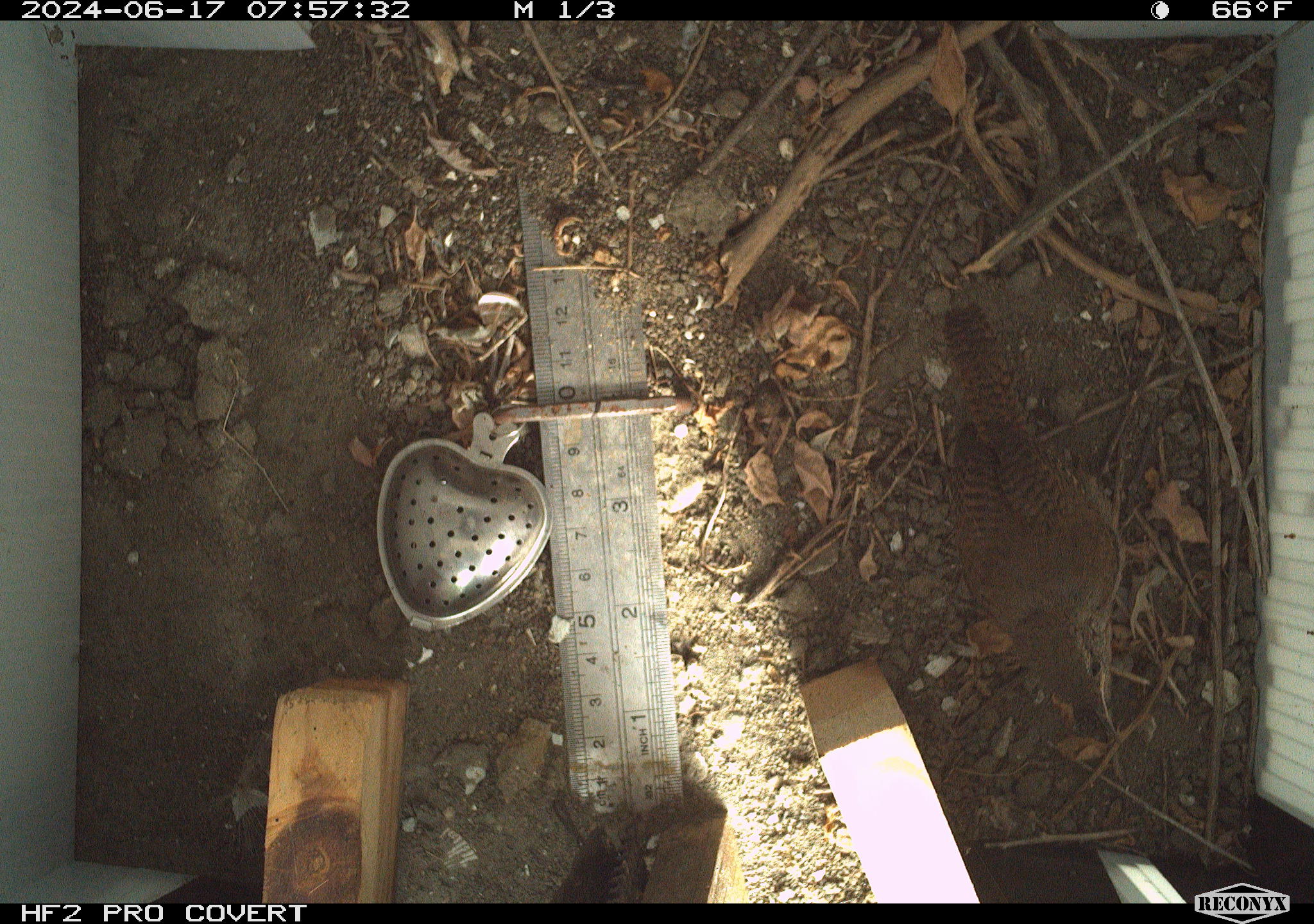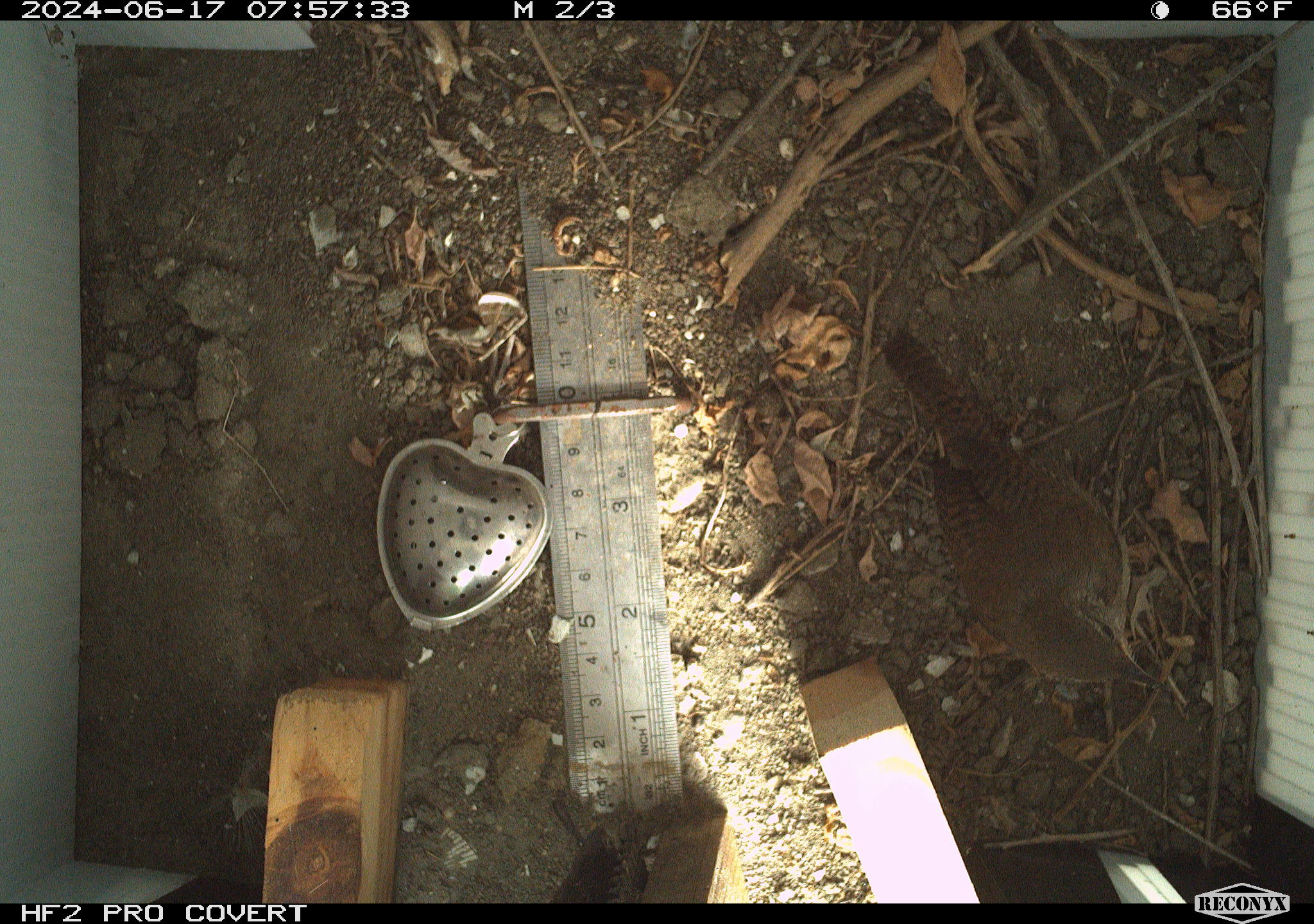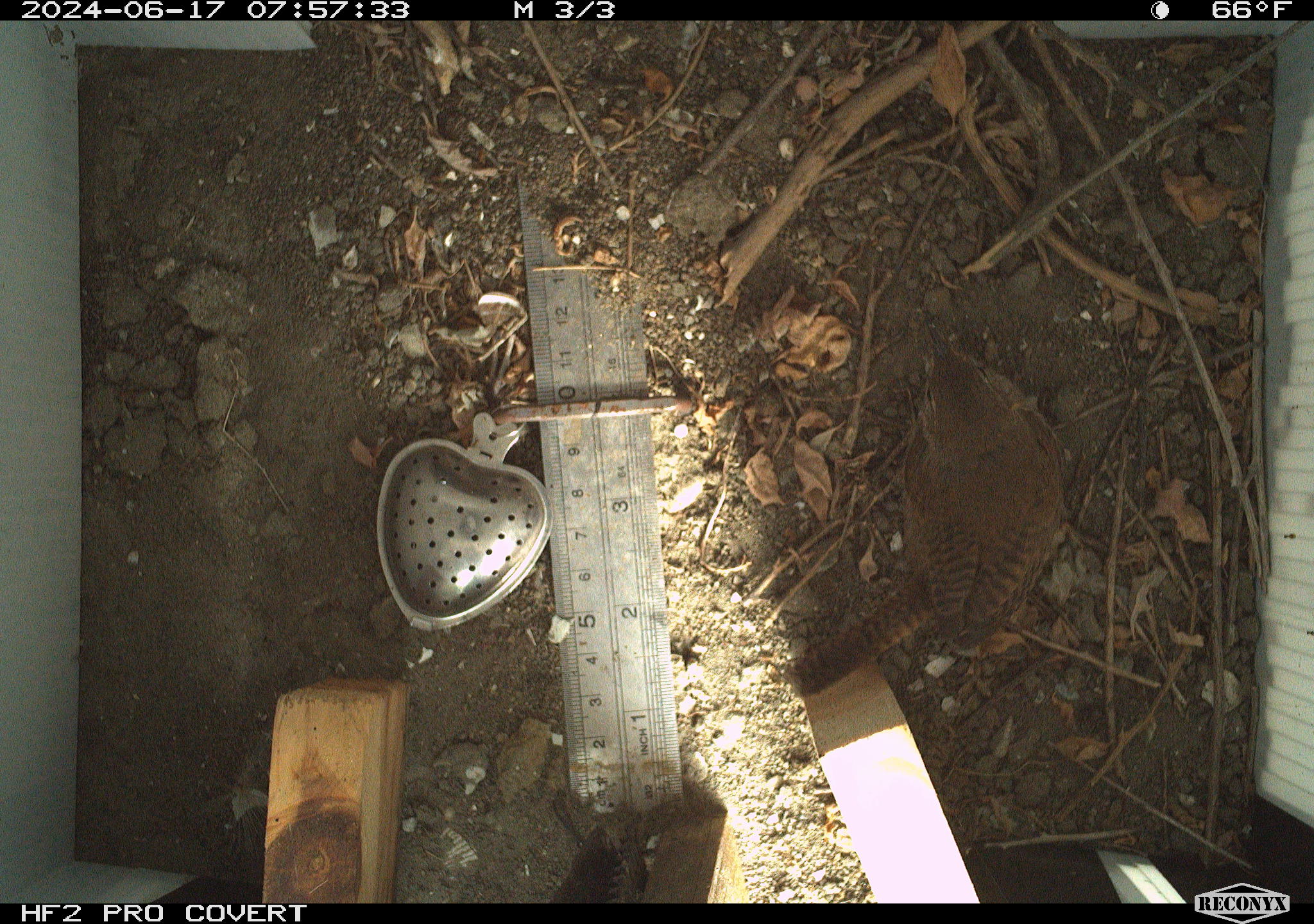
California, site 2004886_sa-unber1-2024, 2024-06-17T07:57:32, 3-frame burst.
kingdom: Animalia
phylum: Chordata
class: Aves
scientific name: Aves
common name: bird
Bird (Aves).